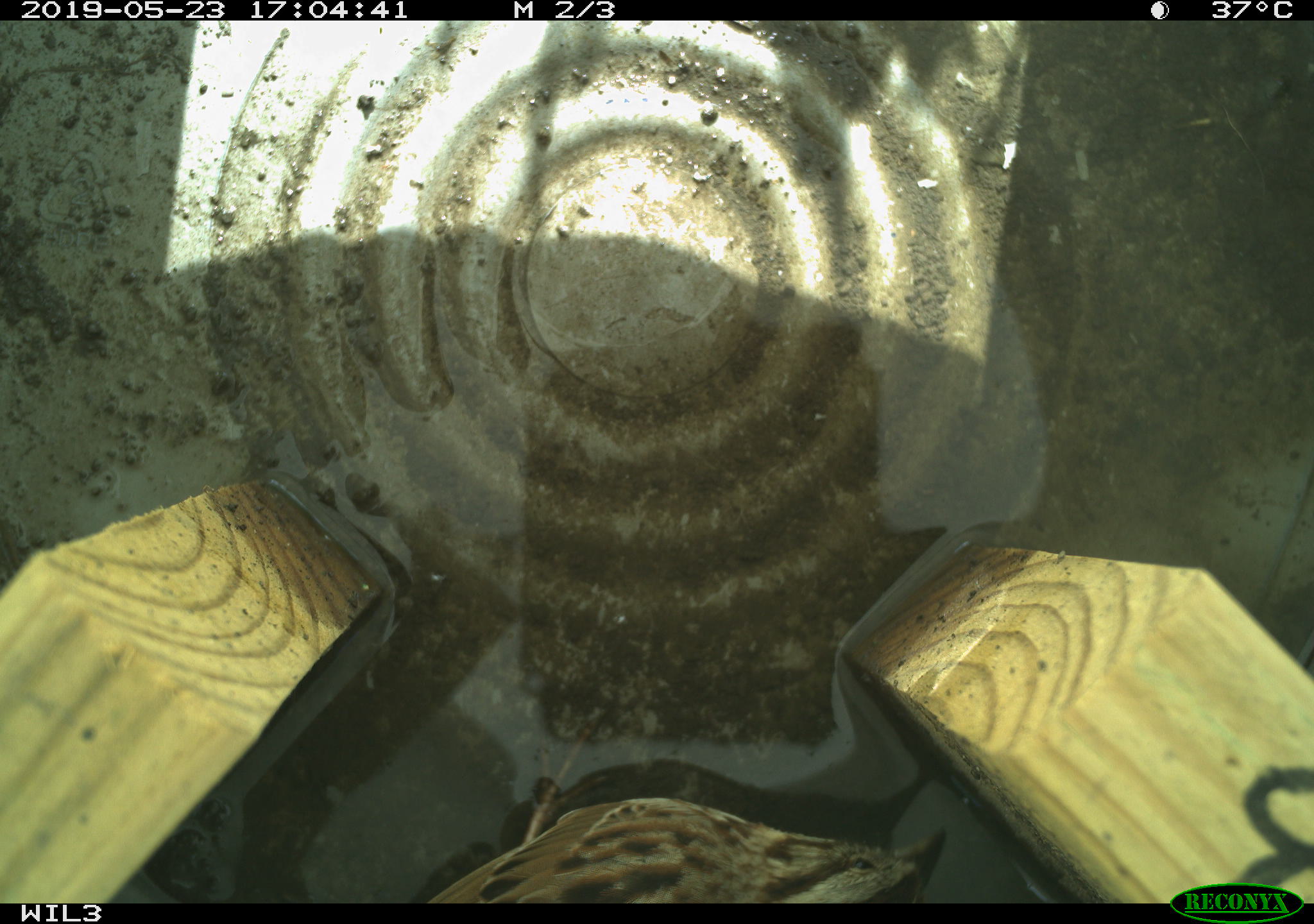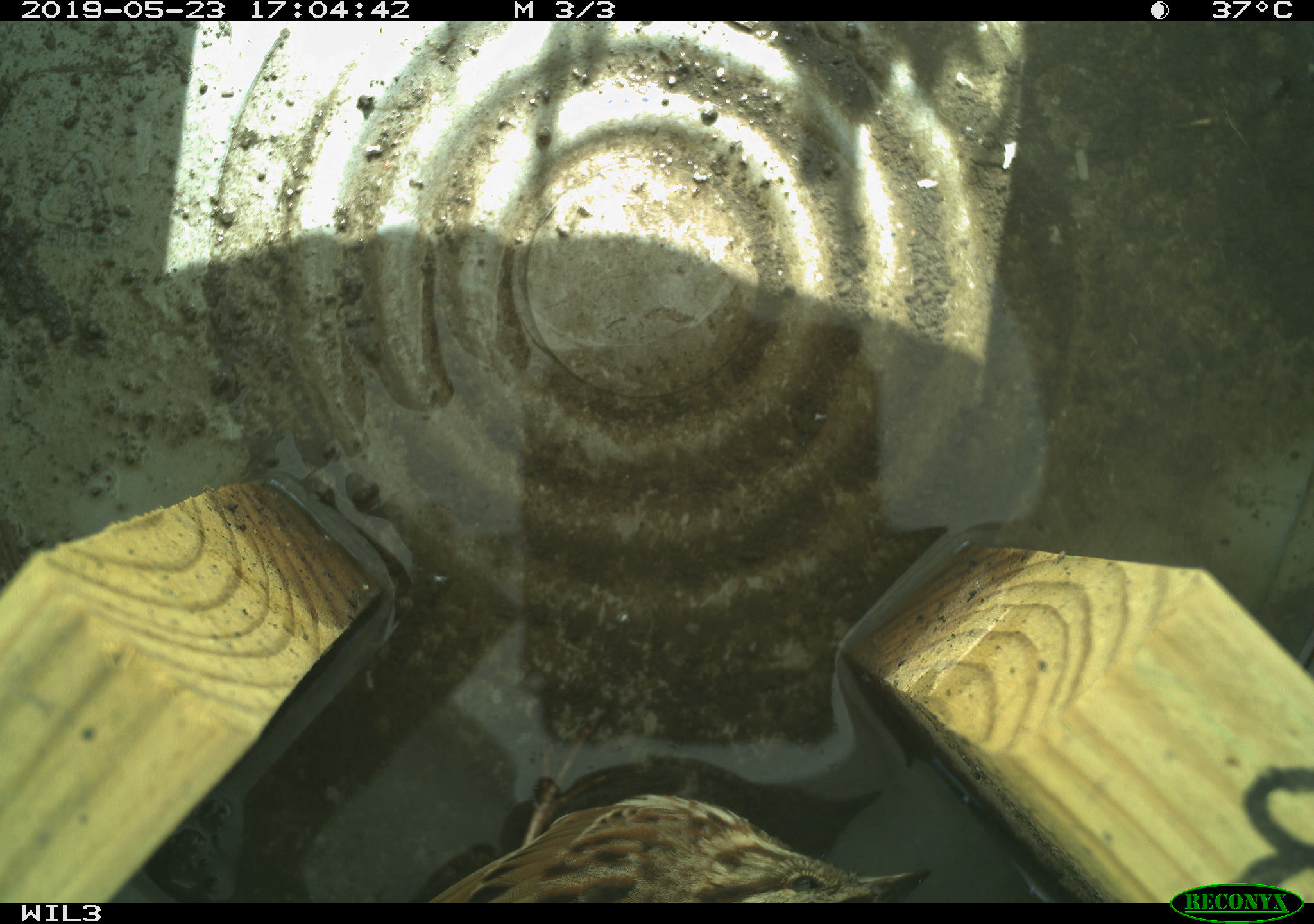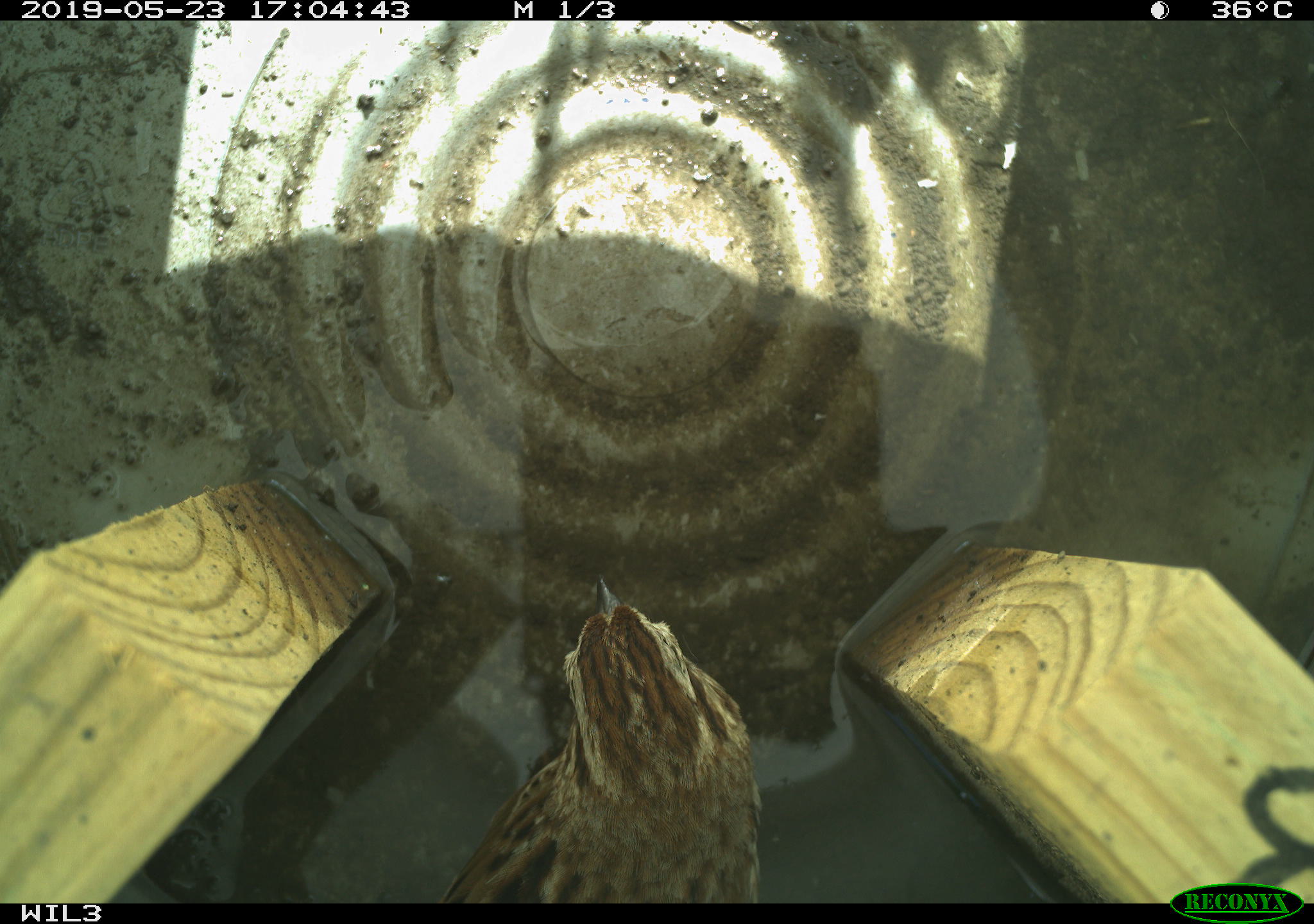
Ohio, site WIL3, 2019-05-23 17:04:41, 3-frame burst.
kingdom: Animalia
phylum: Chordata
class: Aves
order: Passeriformes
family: Passerellidae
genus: Melospiza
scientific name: Melospiza melodia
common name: song sparrow